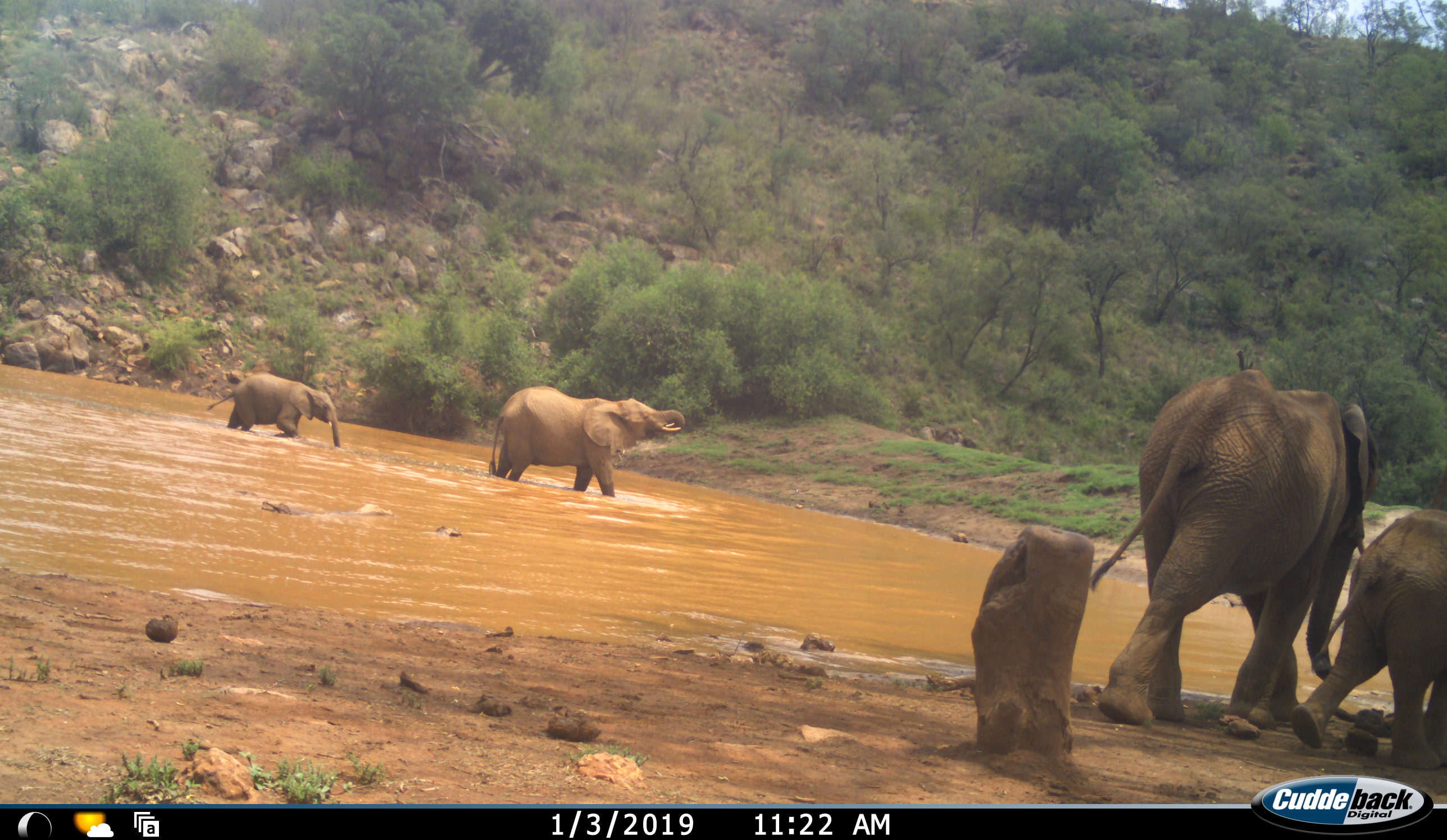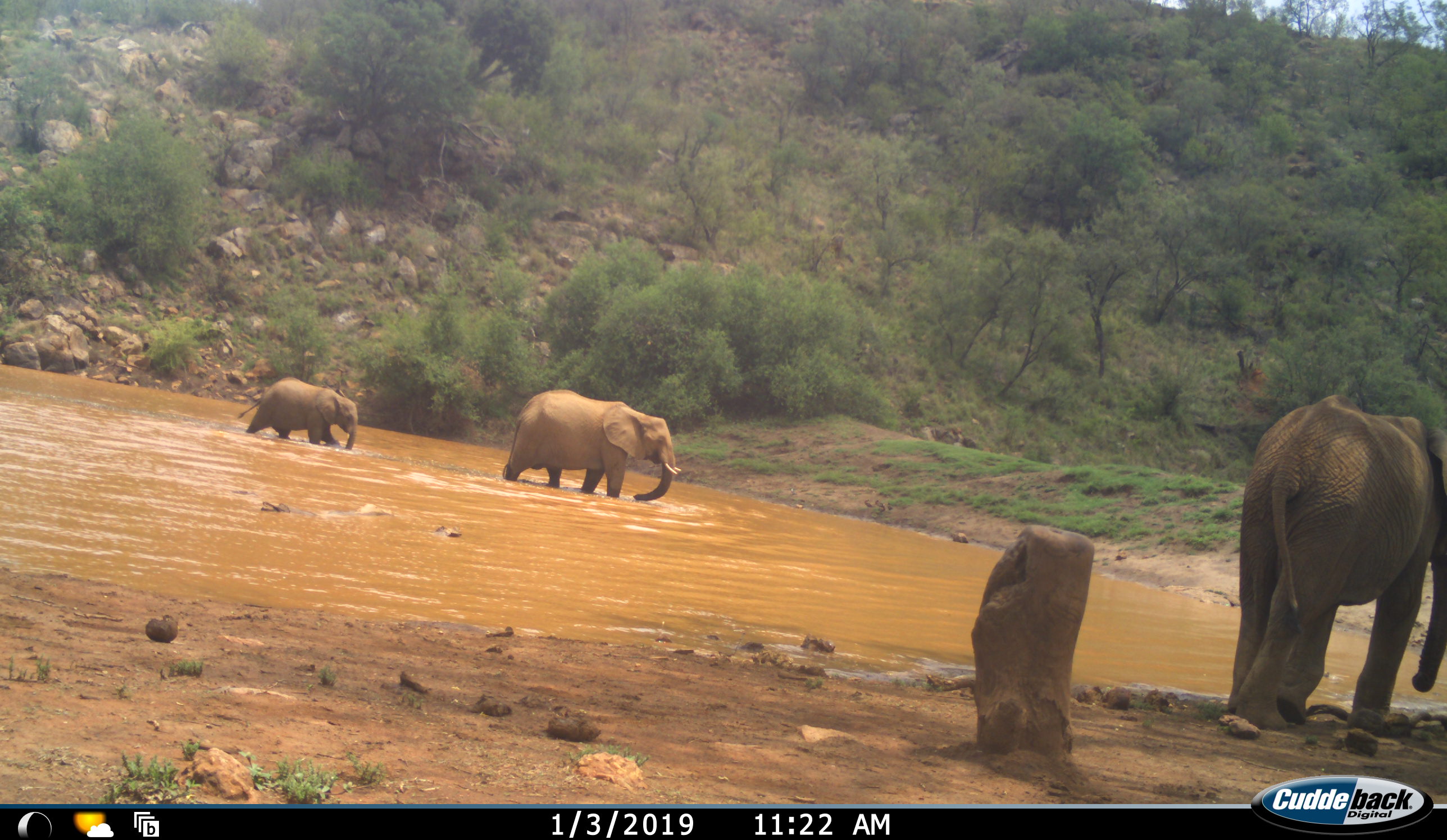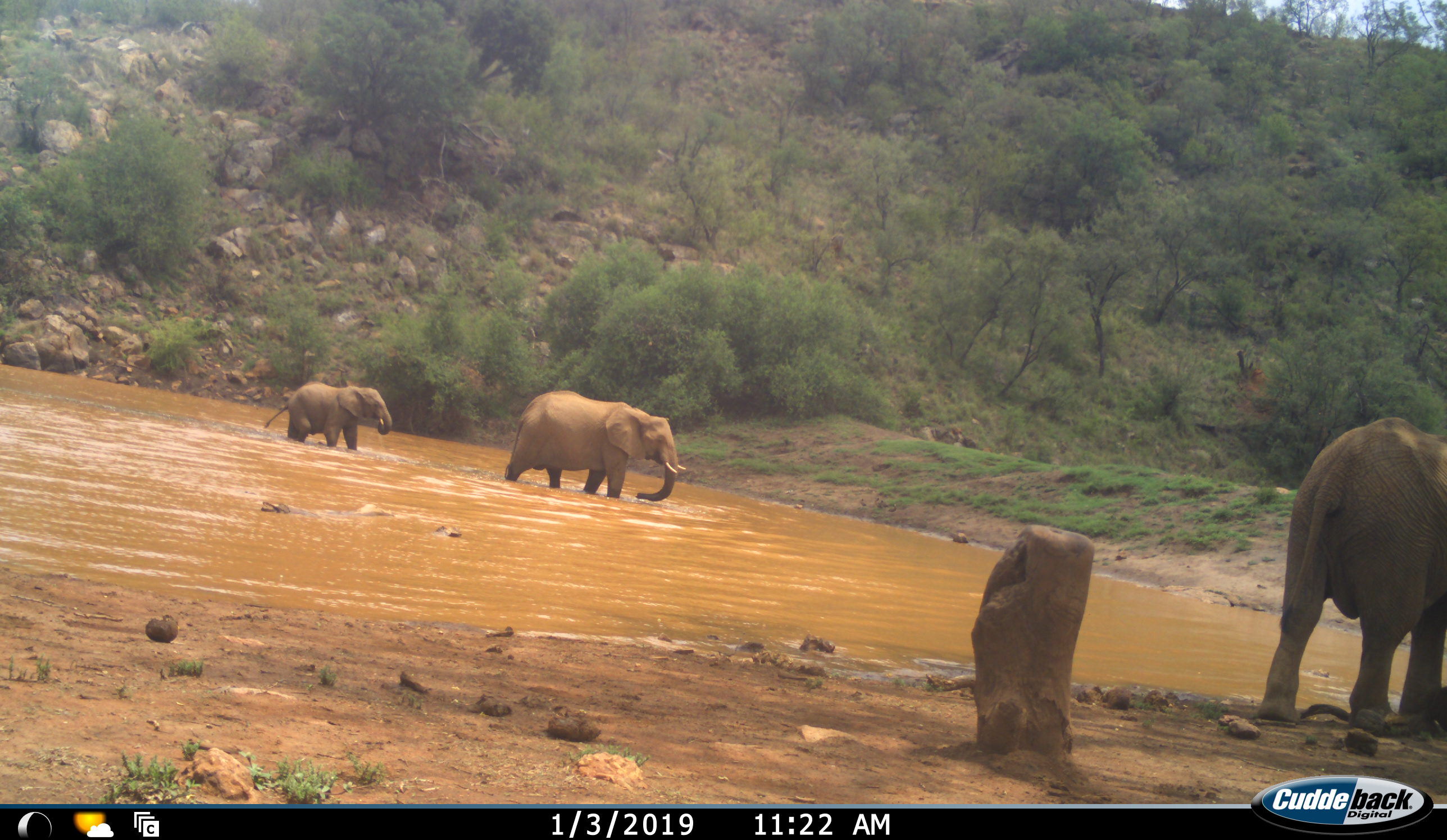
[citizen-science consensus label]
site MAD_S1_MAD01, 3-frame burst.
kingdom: Animalia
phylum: Chordata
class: Mammalia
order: Proboscidea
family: Elephantidae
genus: Loxodonta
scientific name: Loxodonta africana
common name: african bush elephant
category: elephant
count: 4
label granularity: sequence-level